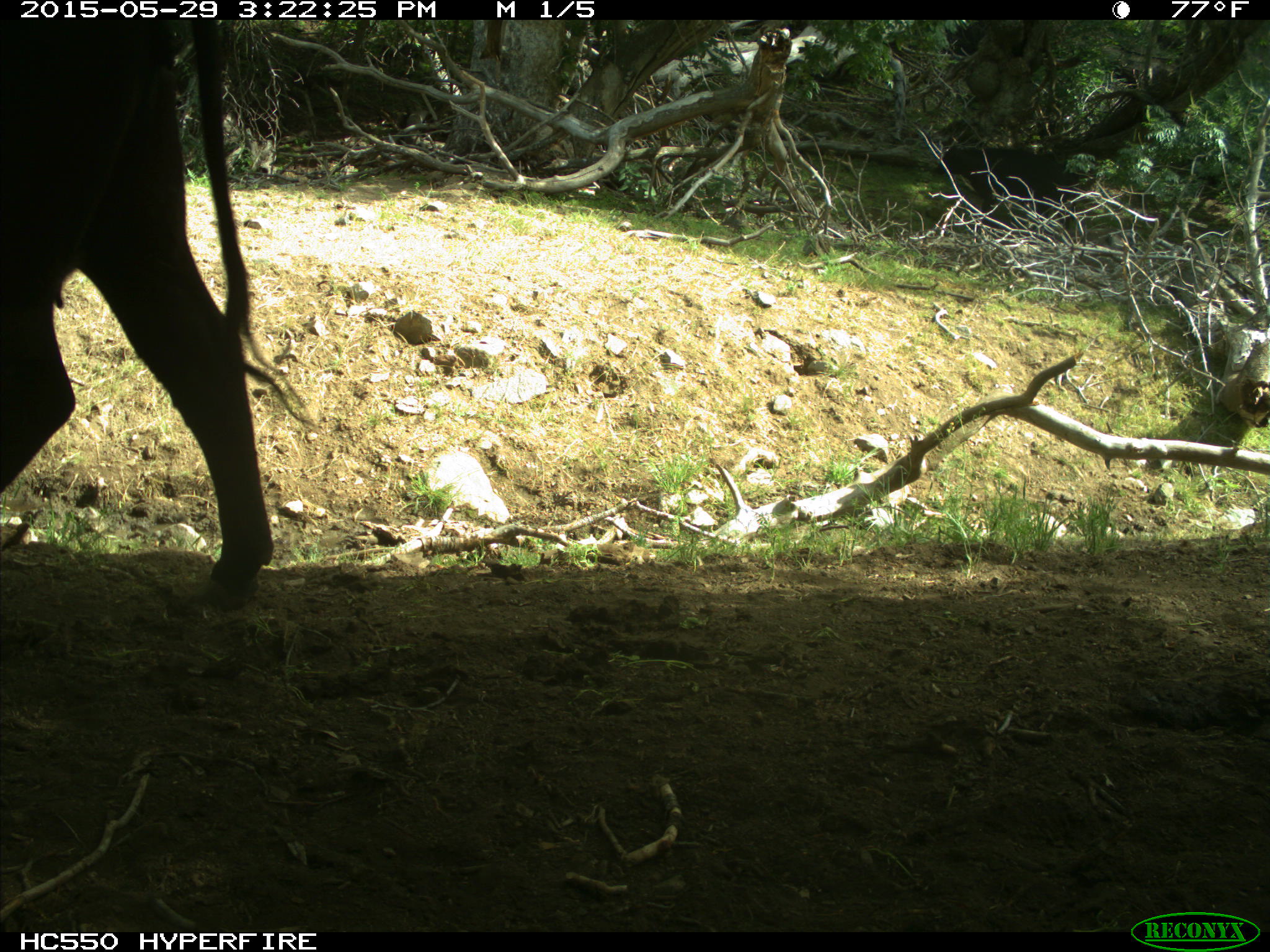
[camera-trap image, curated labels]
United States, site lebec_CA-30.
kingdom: Animalia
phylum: Chordata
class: Mammalia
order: Artiodactyla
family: Bovidae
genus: Bos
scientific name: Bos taurus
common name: domestic cow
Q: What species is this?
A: Bos taurus (domestic cow).